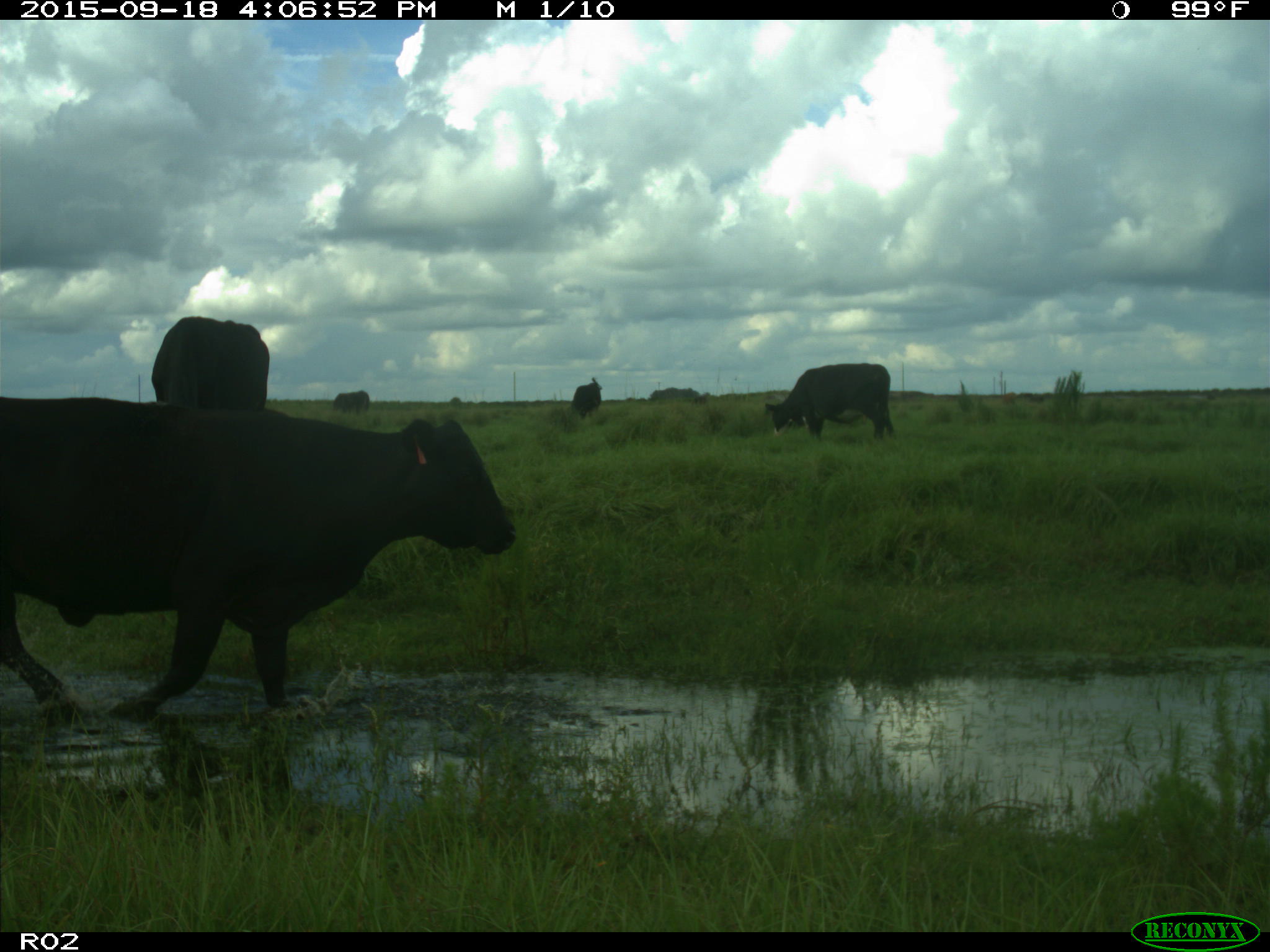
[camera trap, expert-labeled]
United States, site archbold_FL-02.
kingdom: Animalia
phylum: Chordata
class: Mammalia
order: Artiodactyla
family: Bovidae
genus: Bos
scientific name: Bos taurus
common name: domestic cow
Bos taurus (domestic cow).